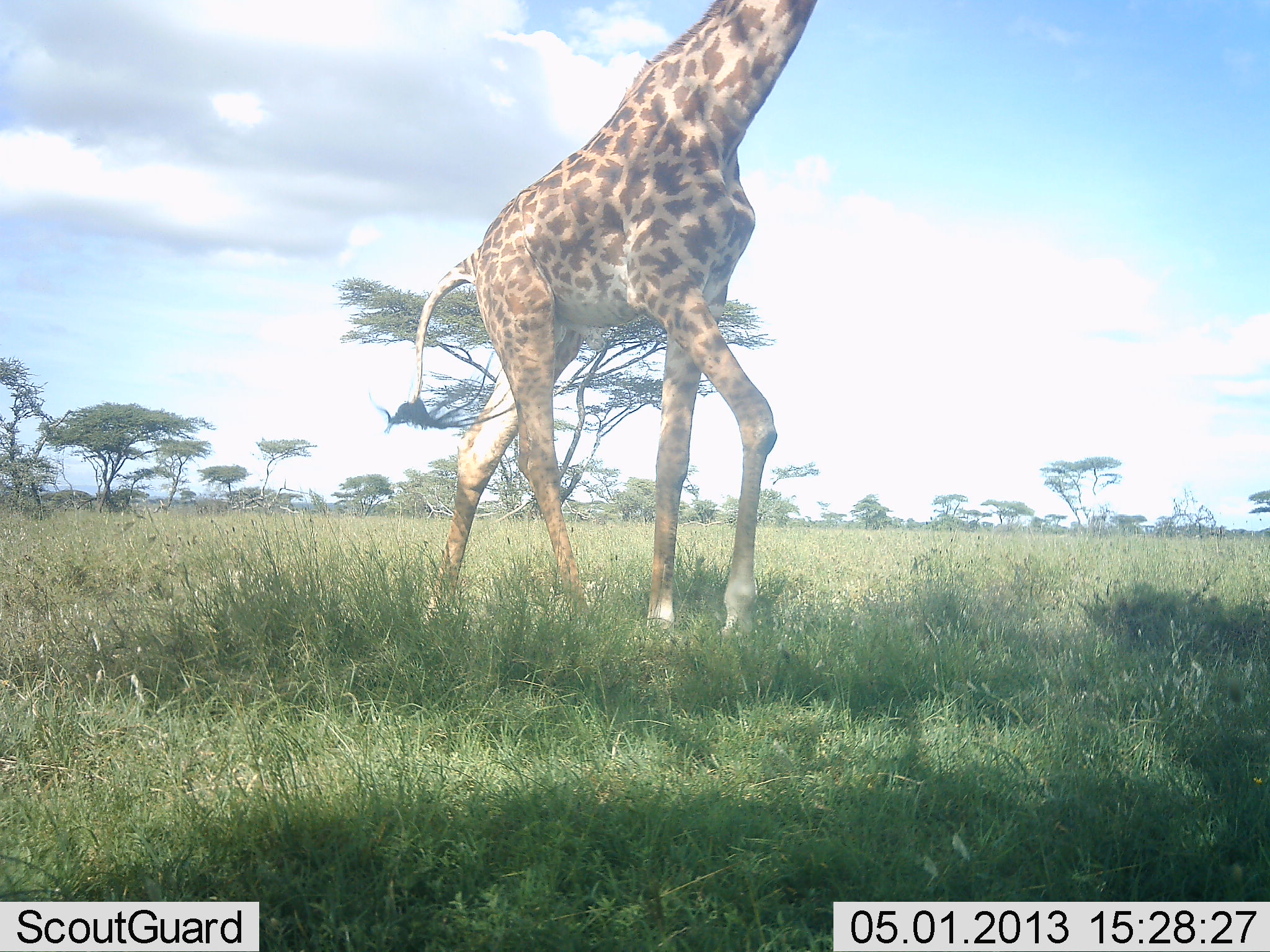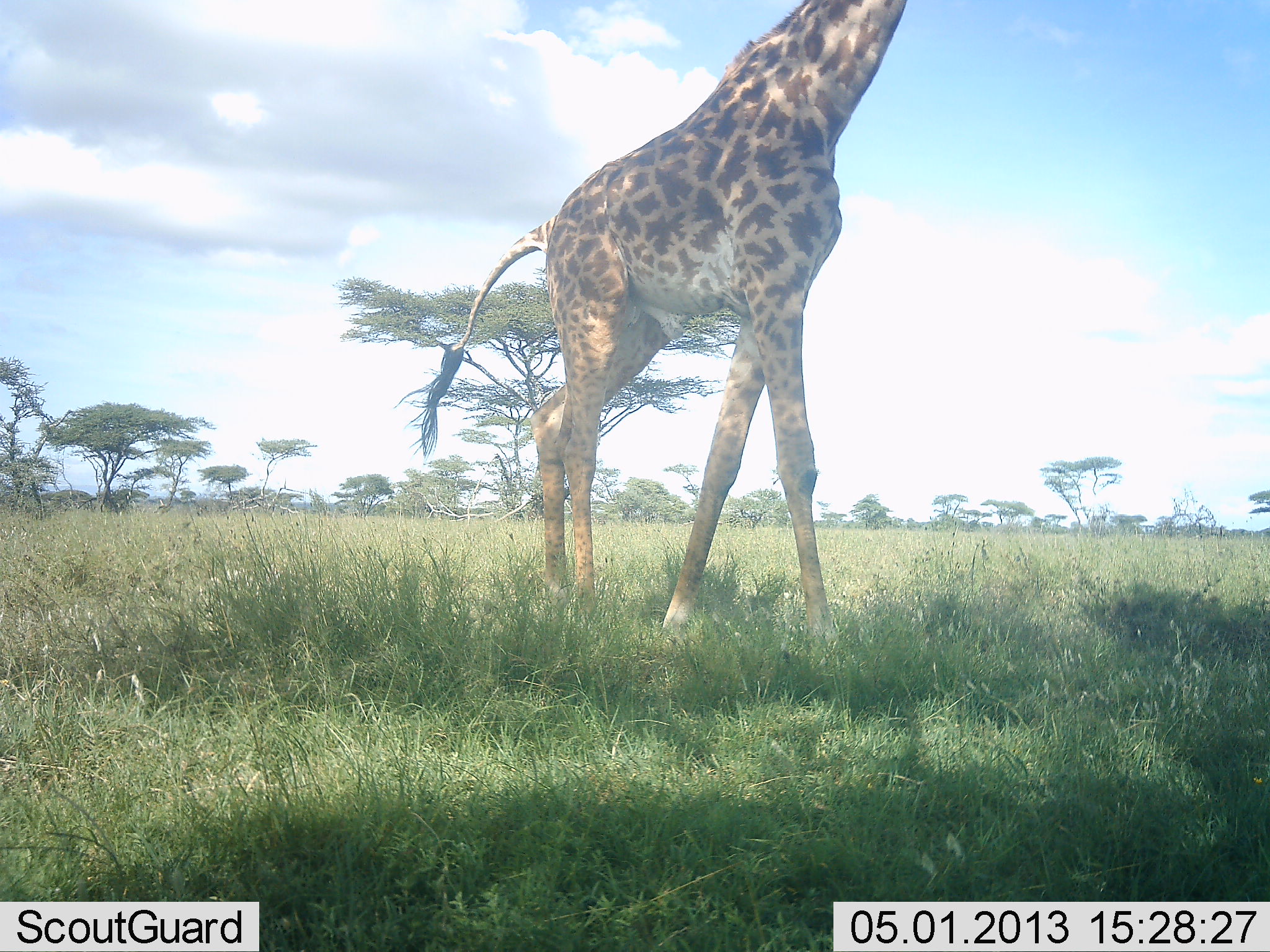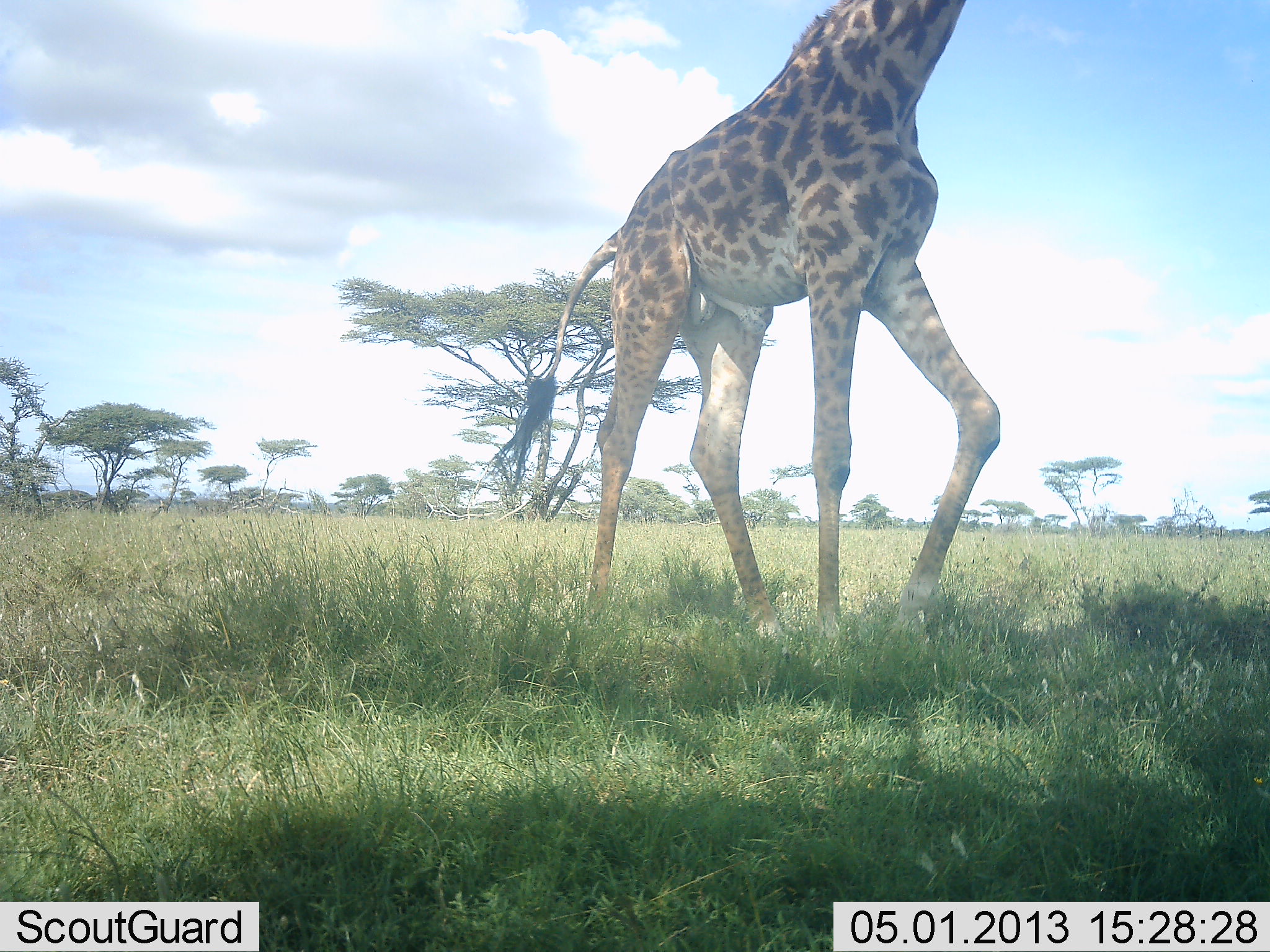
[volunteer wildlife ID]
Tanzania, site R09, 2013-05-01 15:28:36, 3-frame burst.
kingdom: Animalia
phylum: Chordata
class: Mammalia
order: Artiodactyla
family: Giraffidae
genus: Giraffa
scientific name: Giraffa camelopardalis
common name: giraffe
Giraffe (Giraffa camelopardalis), count 1. Behavior (volunteer vote fractions): standing 0%, resting 0%, moving 100%, interacting 0%. Young present (vote fraction): 0%. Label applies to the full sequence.